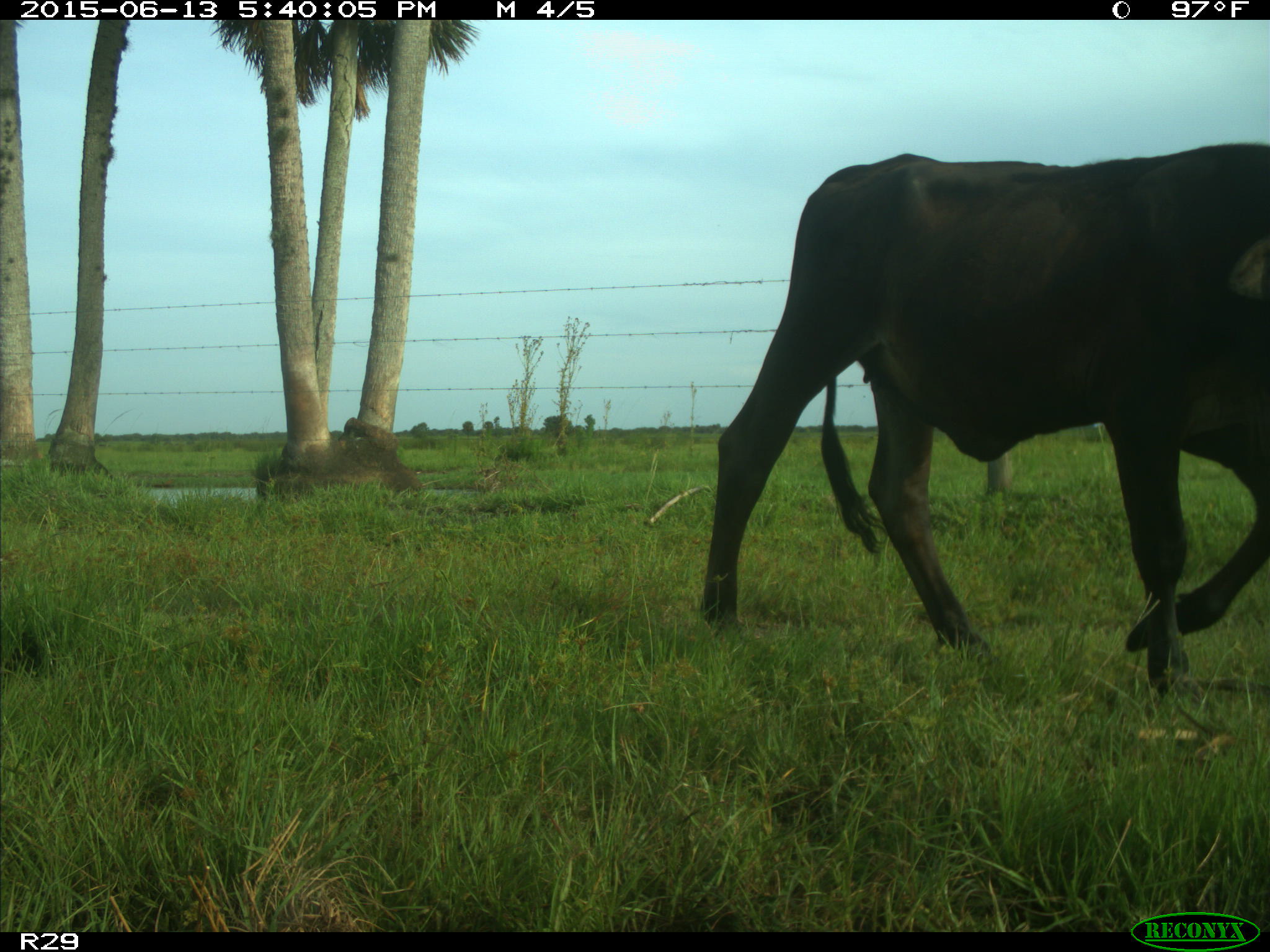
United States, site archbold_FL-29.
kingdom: Animalia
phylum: Chordata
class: Mammalia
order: Artiodactyla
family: Bovidae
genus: Bos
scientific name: Bos taurus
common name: domestic cow